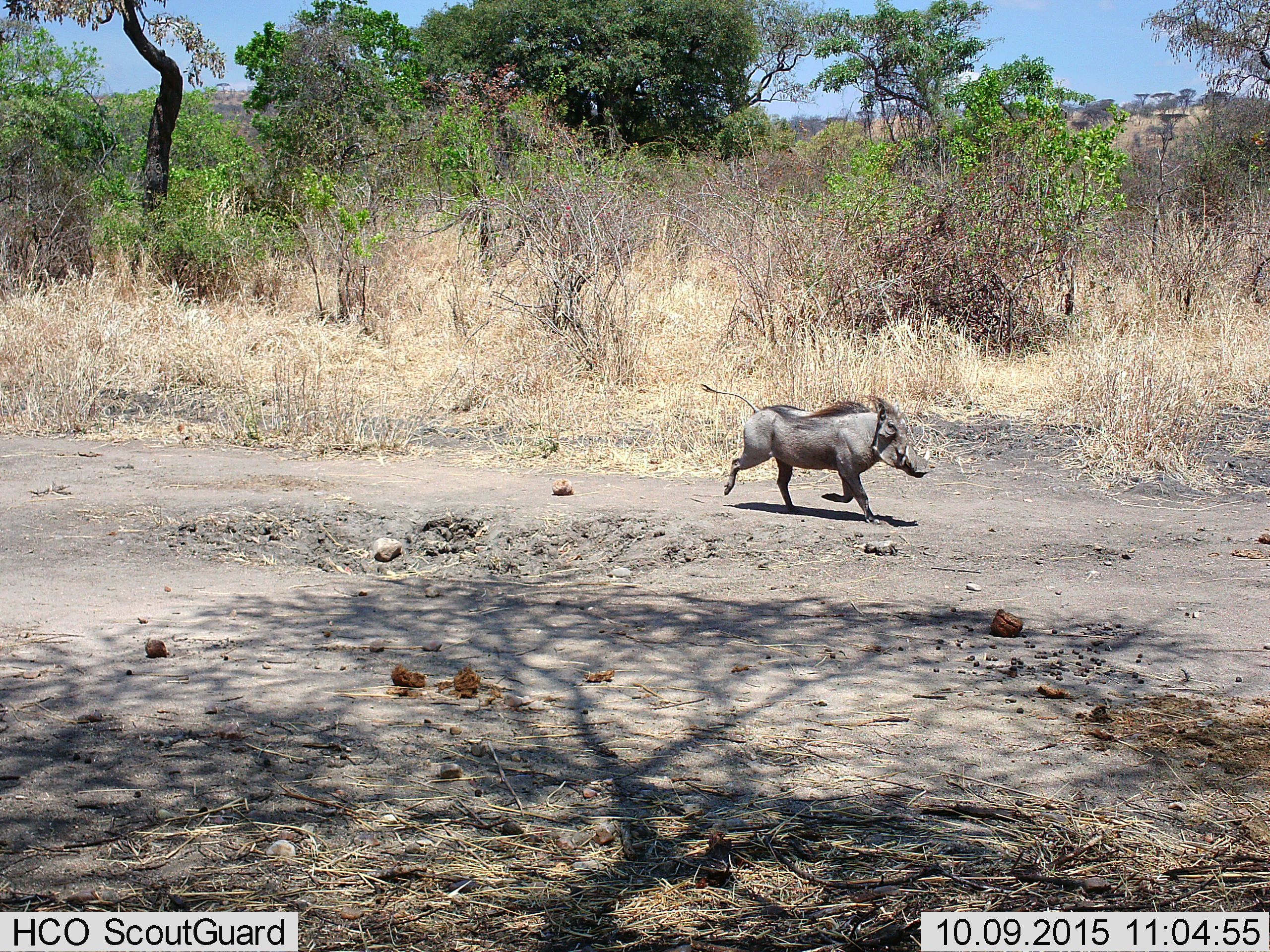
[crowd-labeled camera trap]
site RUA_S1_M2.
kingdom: Animalia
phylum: Chordata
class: Mammalia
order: Artiodactyla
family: Suidae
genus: Phacochoerus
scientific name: Phacochoerus africanus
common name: warthog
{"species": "warthog (Phacochoerus africanus)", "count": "1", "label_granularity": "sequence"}